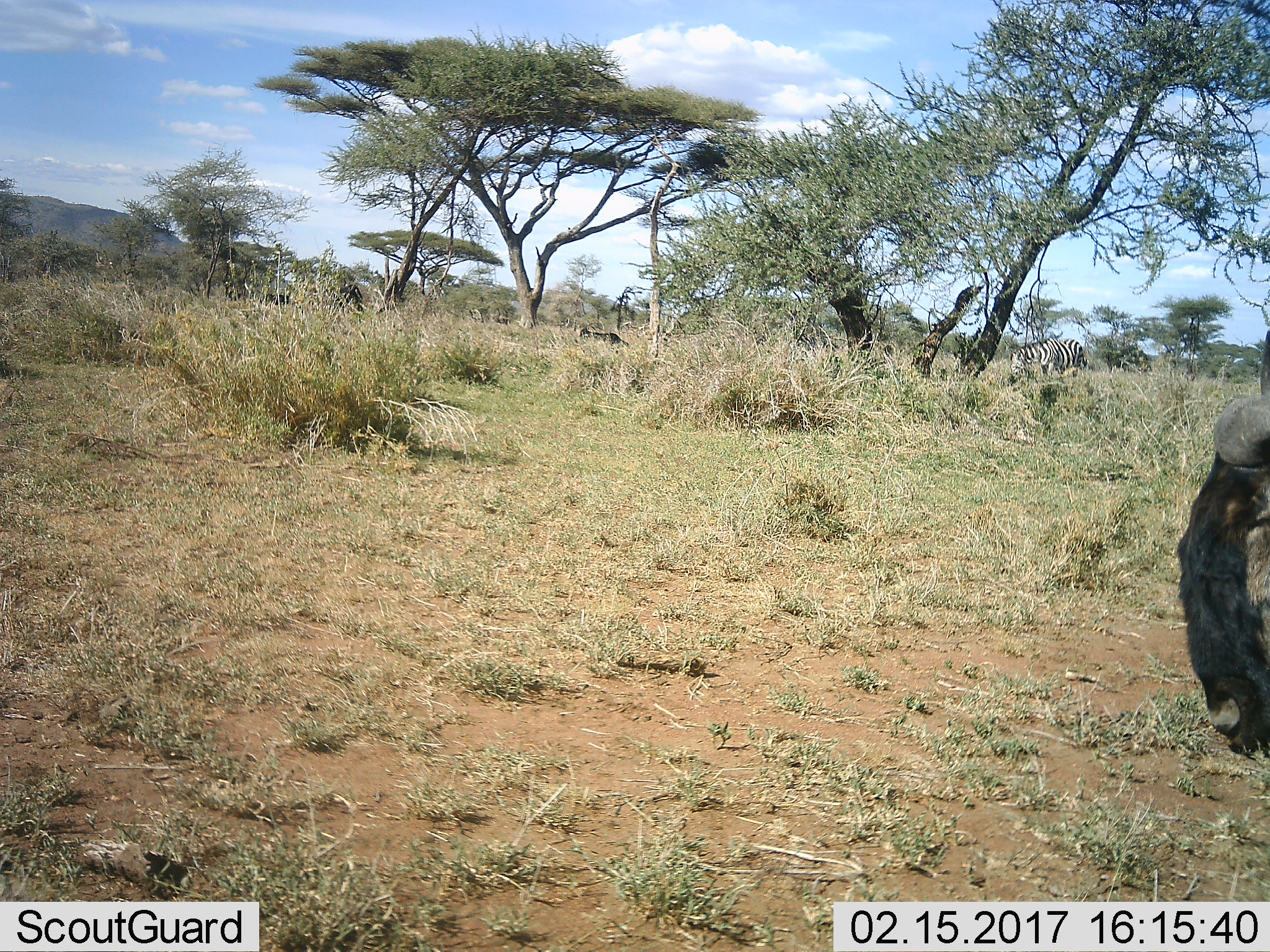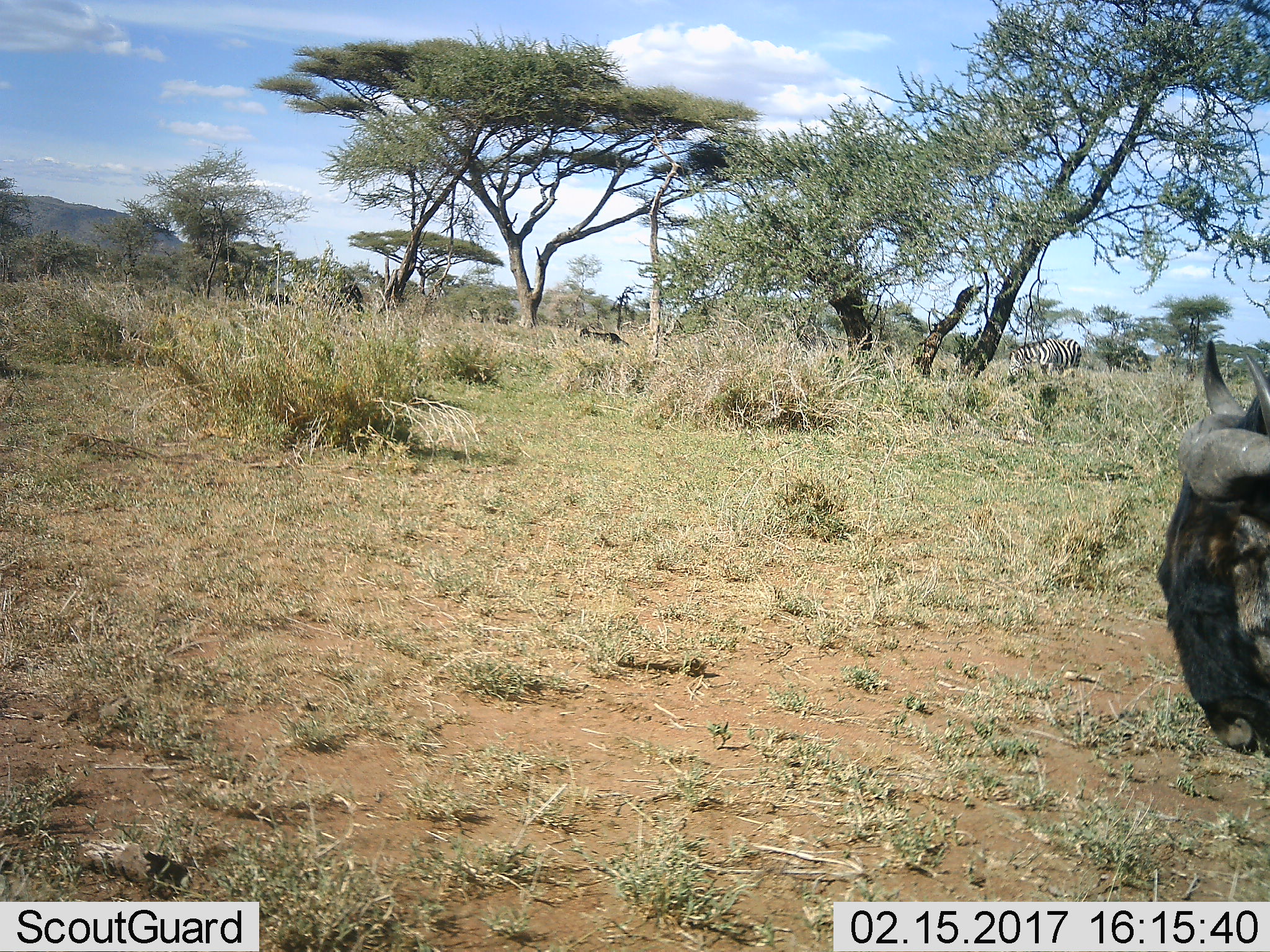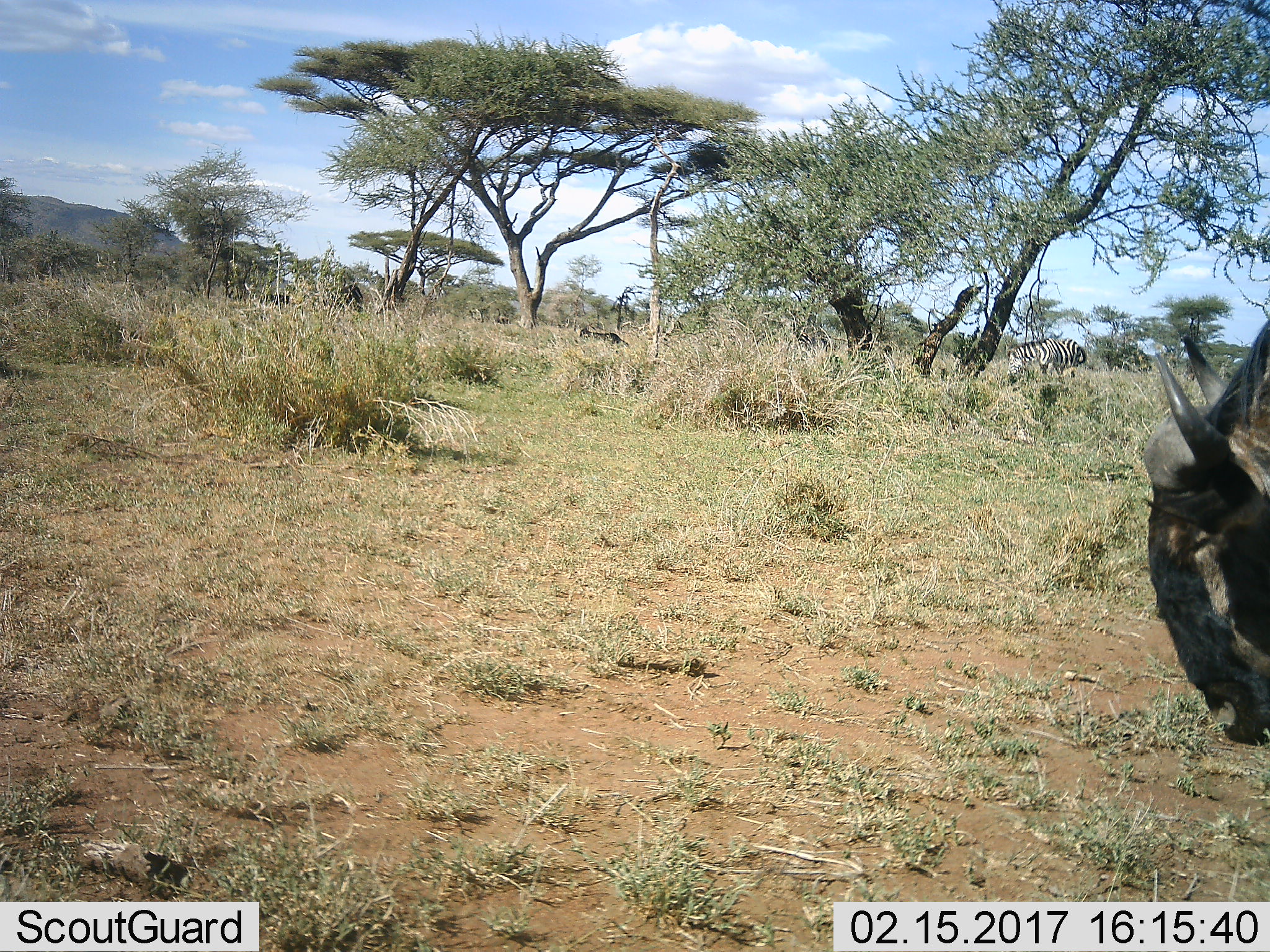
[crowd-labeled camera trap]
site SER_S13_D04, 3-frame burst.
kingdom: Animalia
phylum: Chordata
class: Mammalia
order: Perissodactyla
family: Equidae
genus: Equus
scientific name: Equus quagga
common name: plains zebra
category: zebraplains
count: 1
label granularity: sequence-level